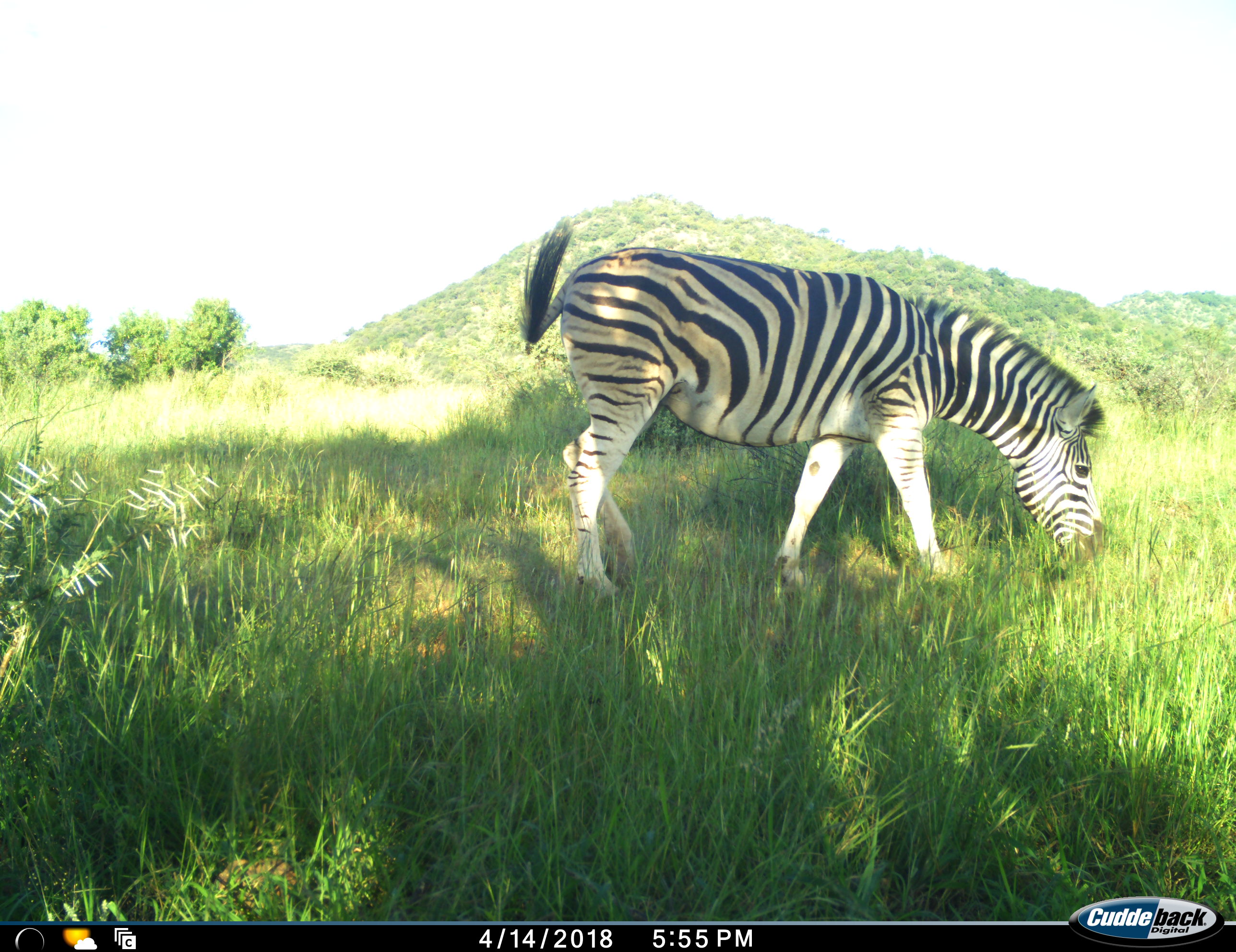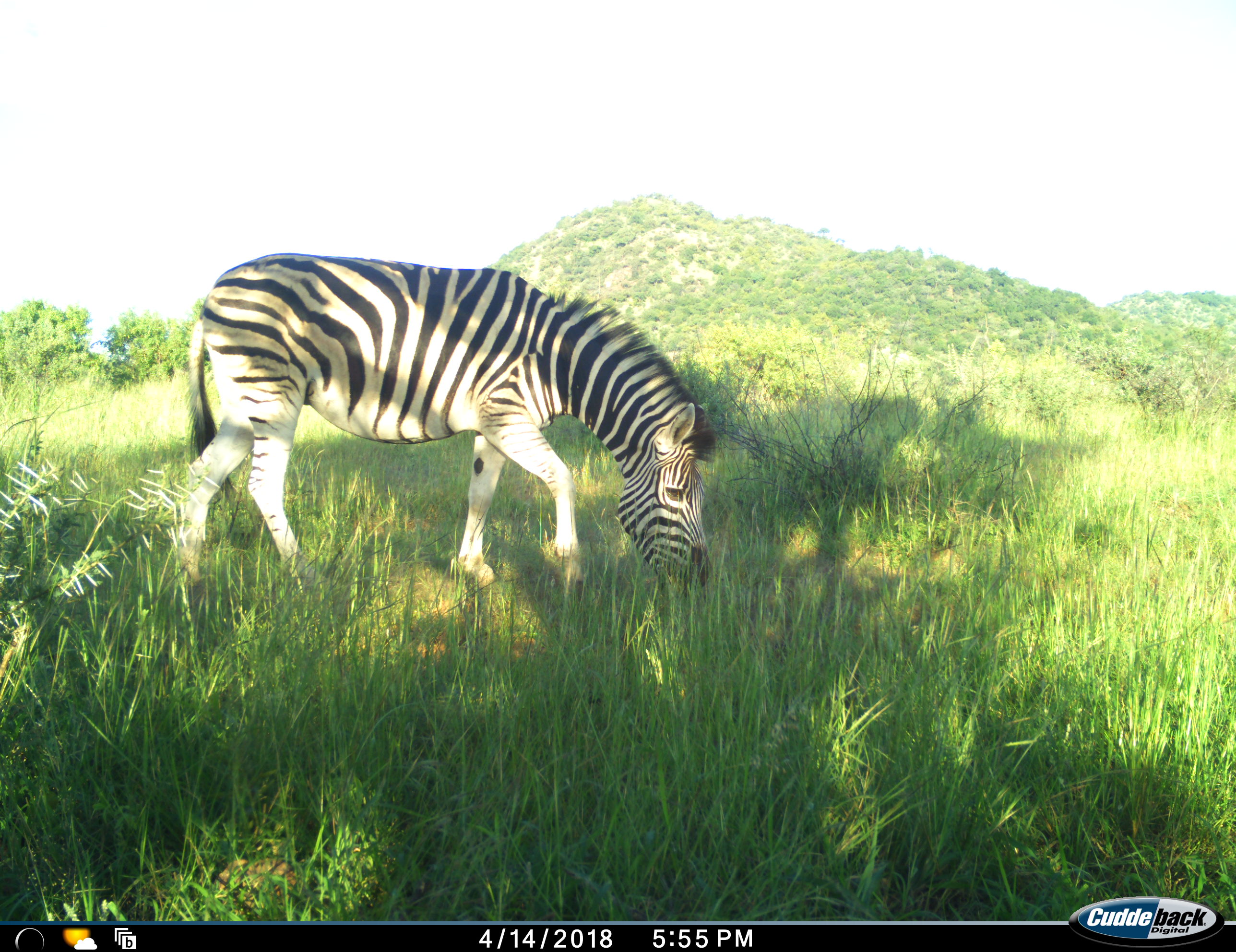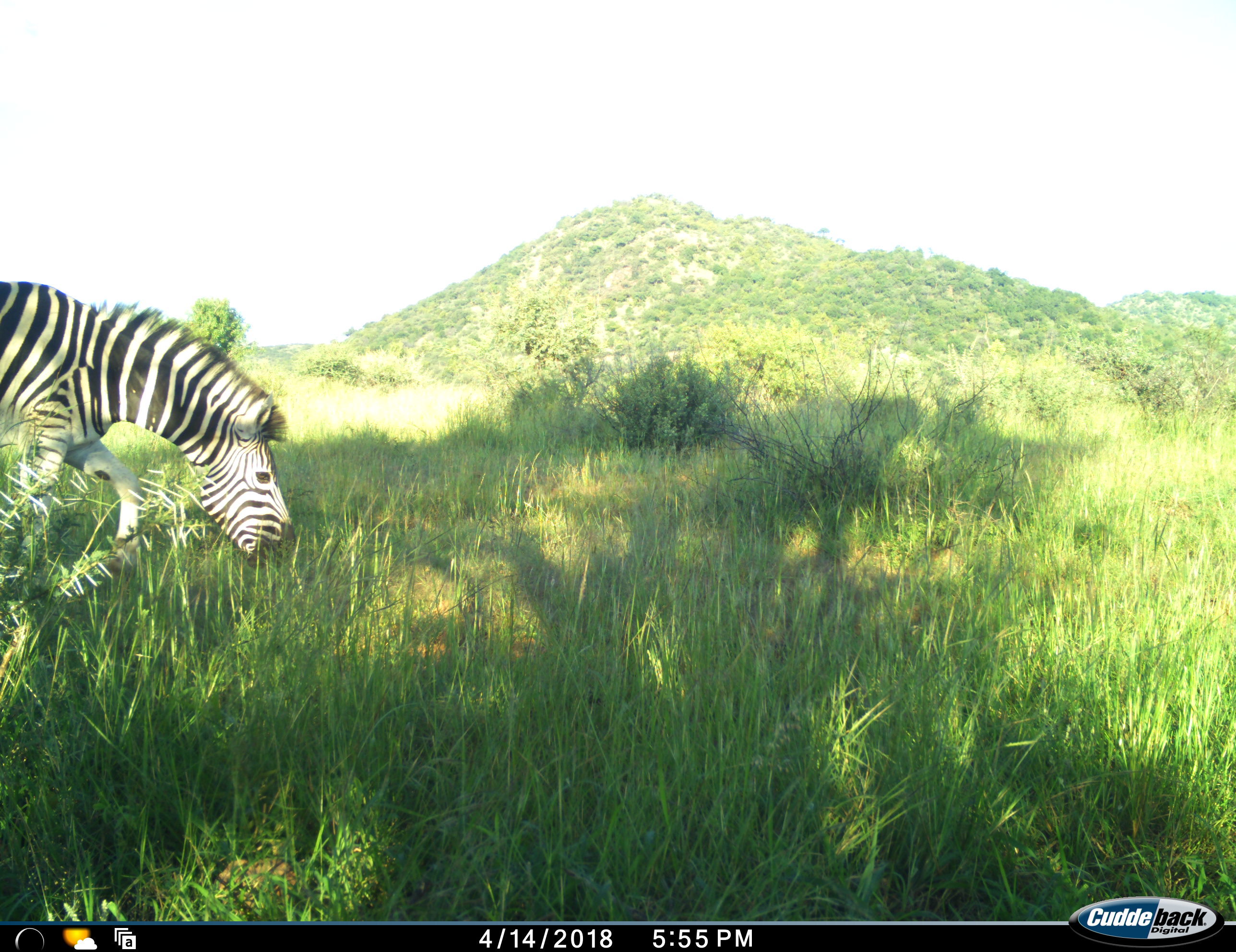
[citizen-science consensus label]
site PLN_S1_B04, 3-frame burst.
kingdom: Animalia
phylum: Chordata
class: Mammalia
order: Perissodactyla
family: Equidae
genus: Equus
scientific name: Equus quagga burchellii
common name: burchell's zebra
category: zebraburchells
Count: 1.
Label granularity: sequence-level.